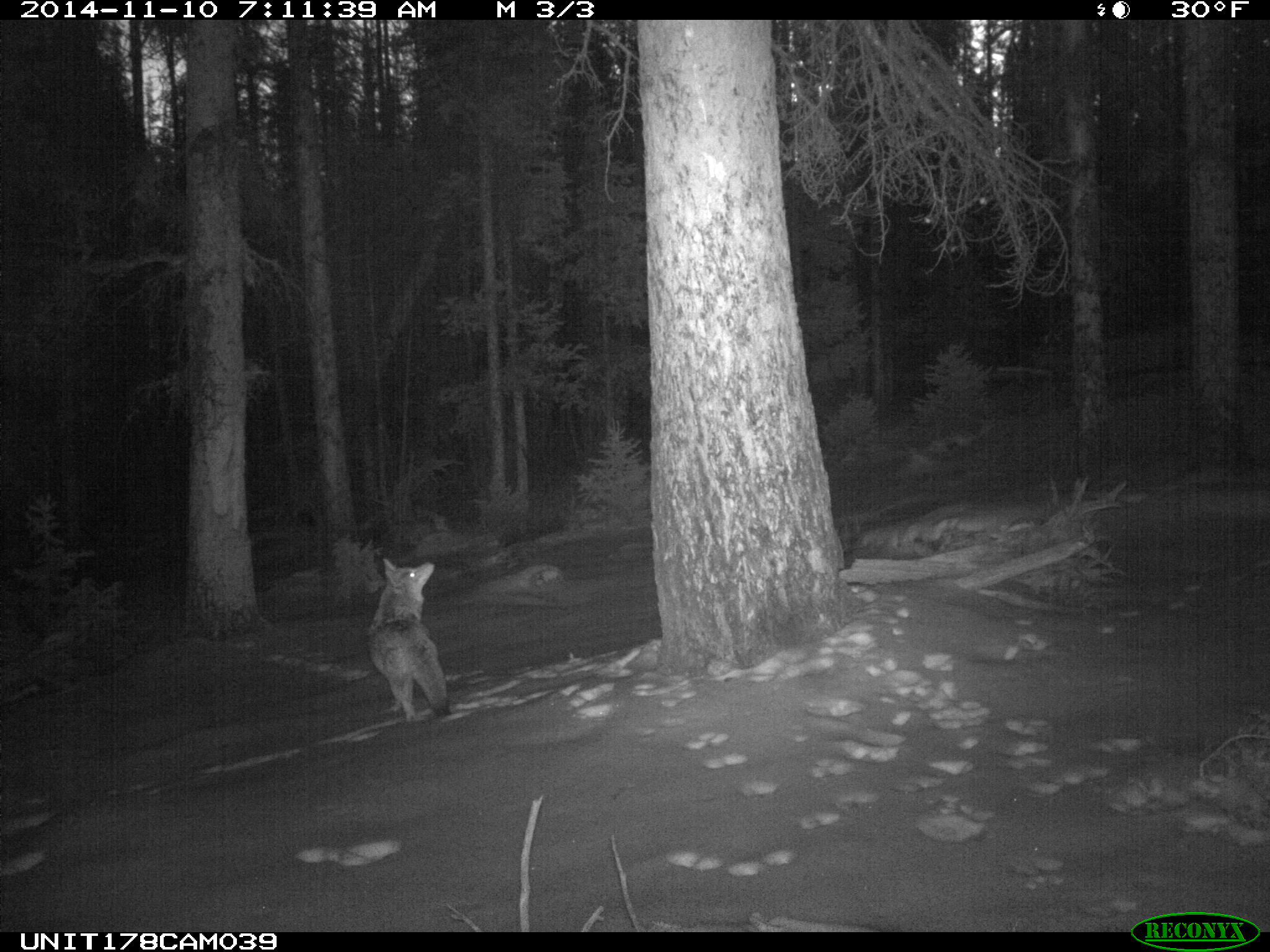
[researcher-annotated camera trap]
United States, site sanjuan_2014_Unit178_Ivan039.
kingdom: Animalia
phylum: Chordata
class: Mammalia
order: Carnivora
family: Canidae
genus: Canis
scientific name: Canis latrans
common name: coyote